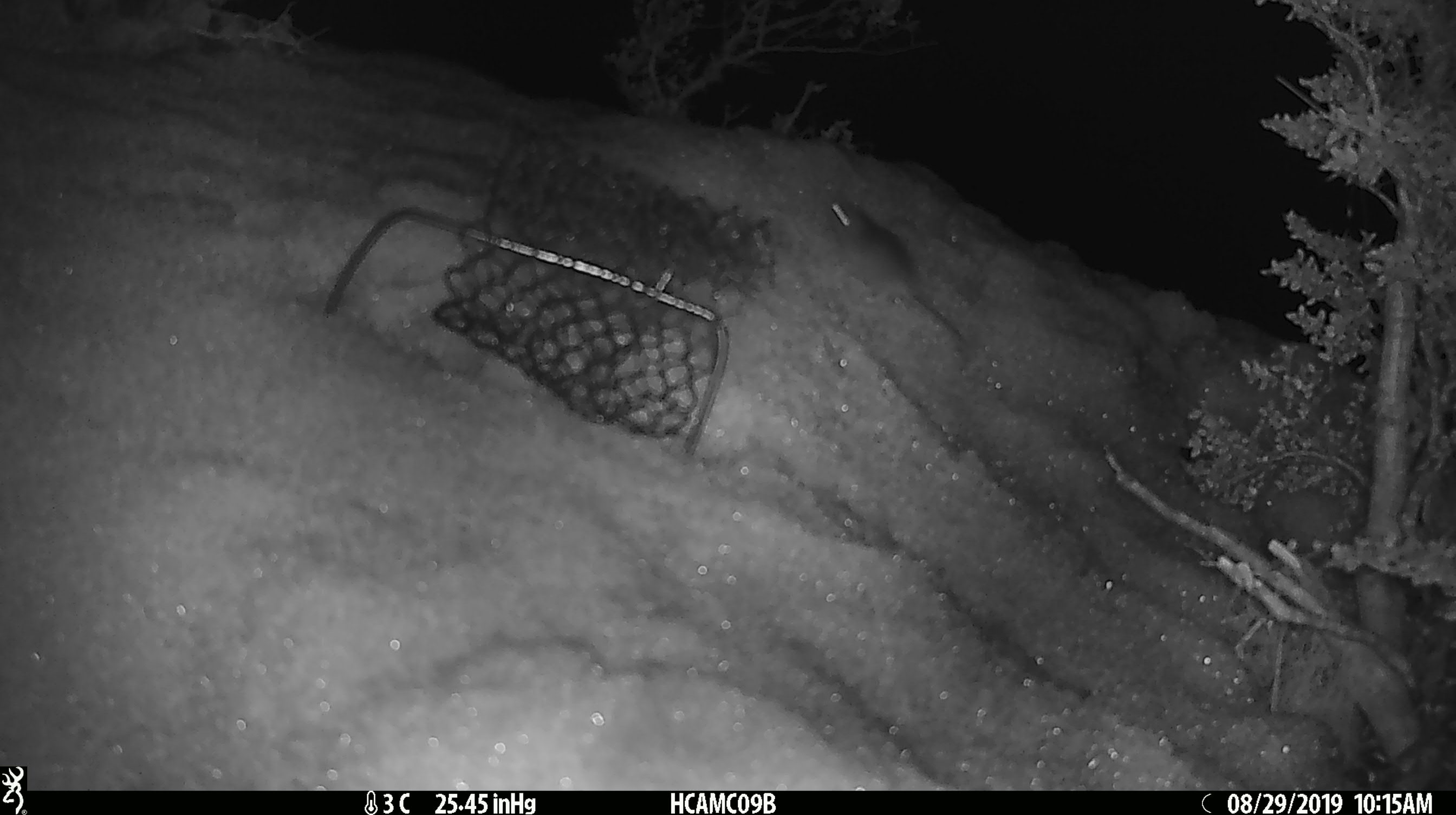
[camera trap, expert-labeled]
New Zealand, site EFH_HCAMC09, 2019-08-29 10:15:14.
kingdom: Animalia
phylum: Chordata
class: Mammalia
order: Rodentia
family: Muridae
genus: Mus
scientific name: Mus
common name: mouse